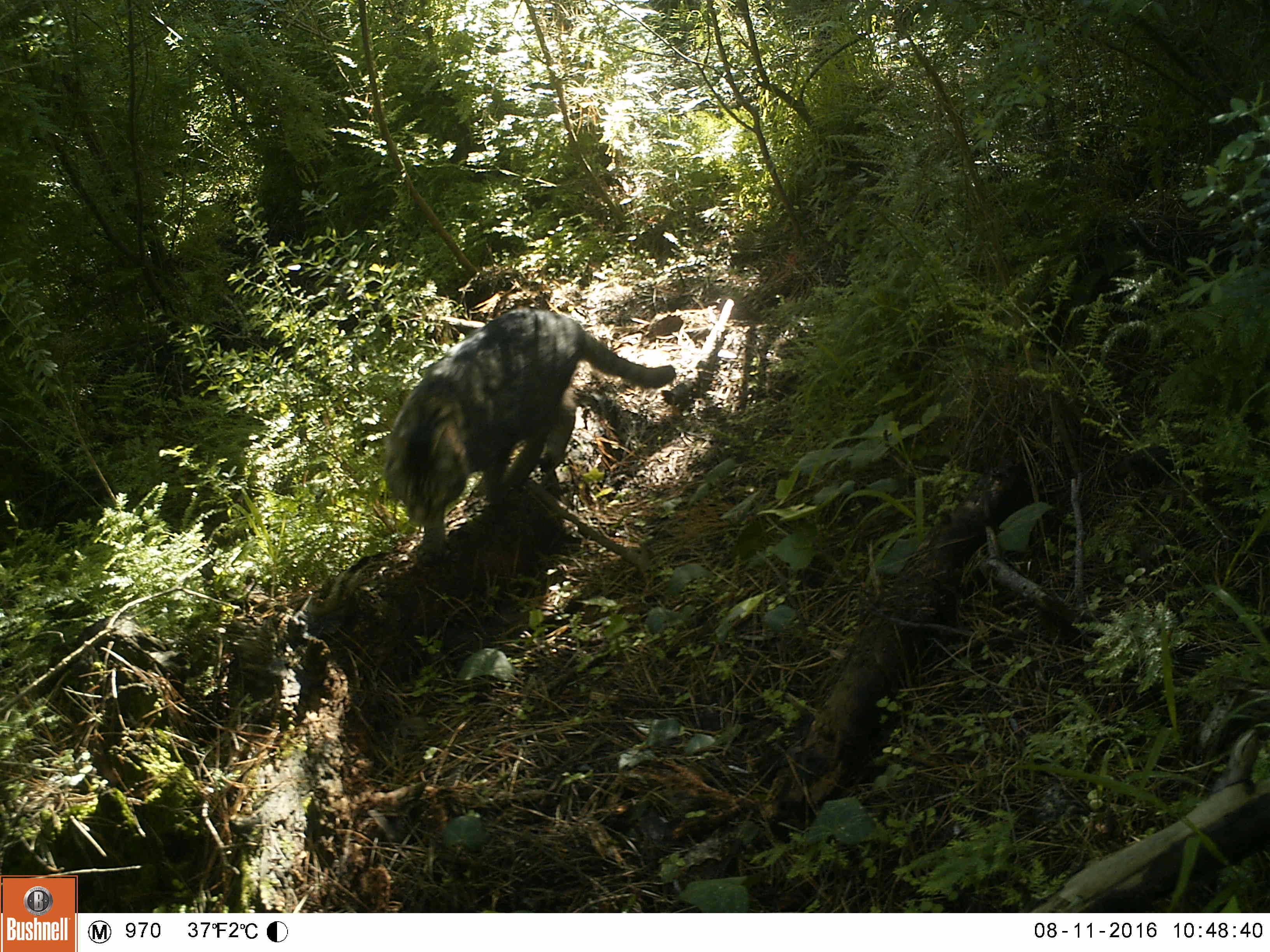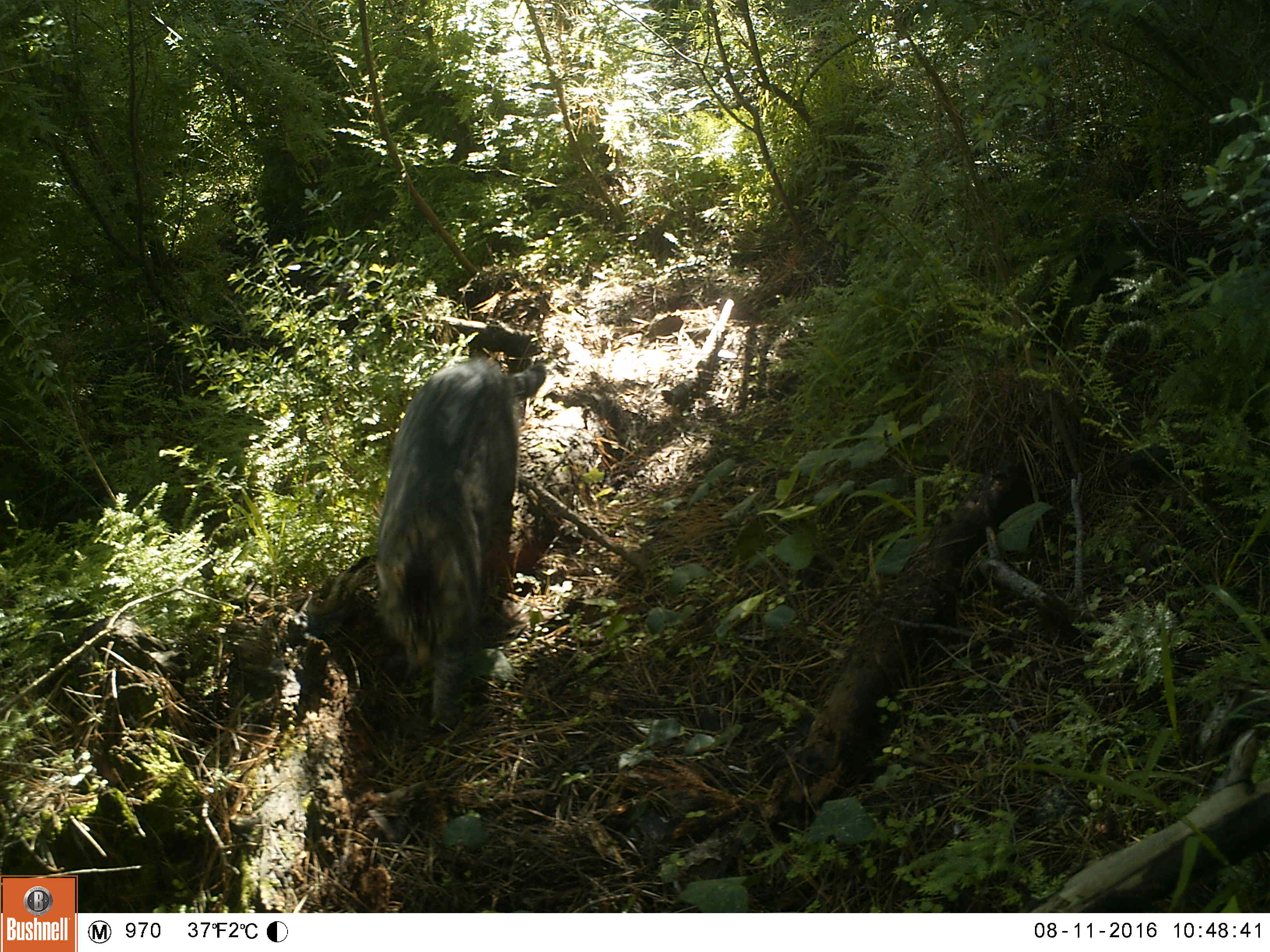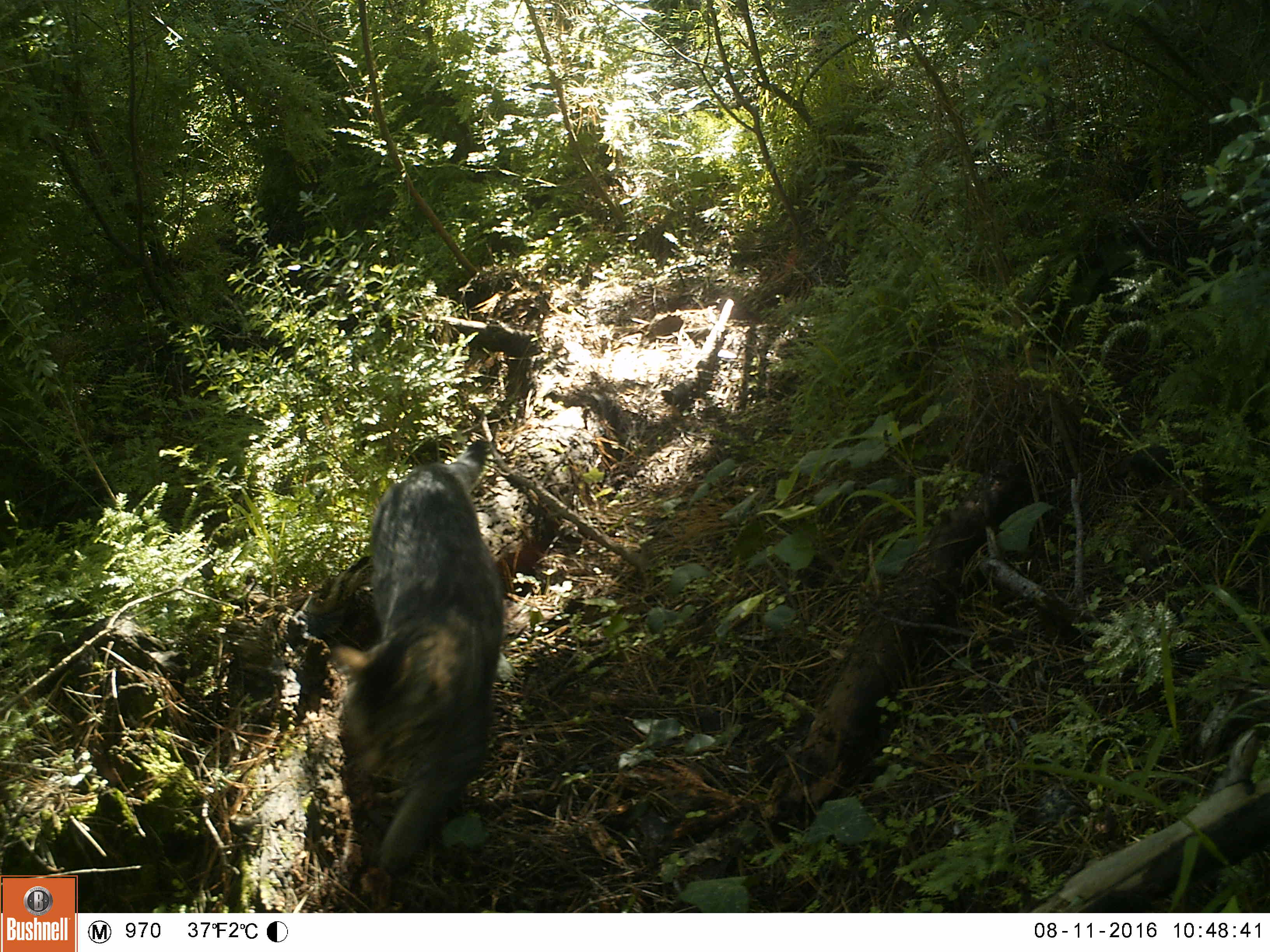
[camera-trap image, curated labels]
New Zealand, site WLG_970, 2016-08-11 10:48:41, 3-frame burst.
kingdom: Animalia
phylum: Chordata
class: Mammalia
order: Carnivora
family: Felidae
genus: Felis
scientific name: Felis catus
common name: domestic cat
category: cat